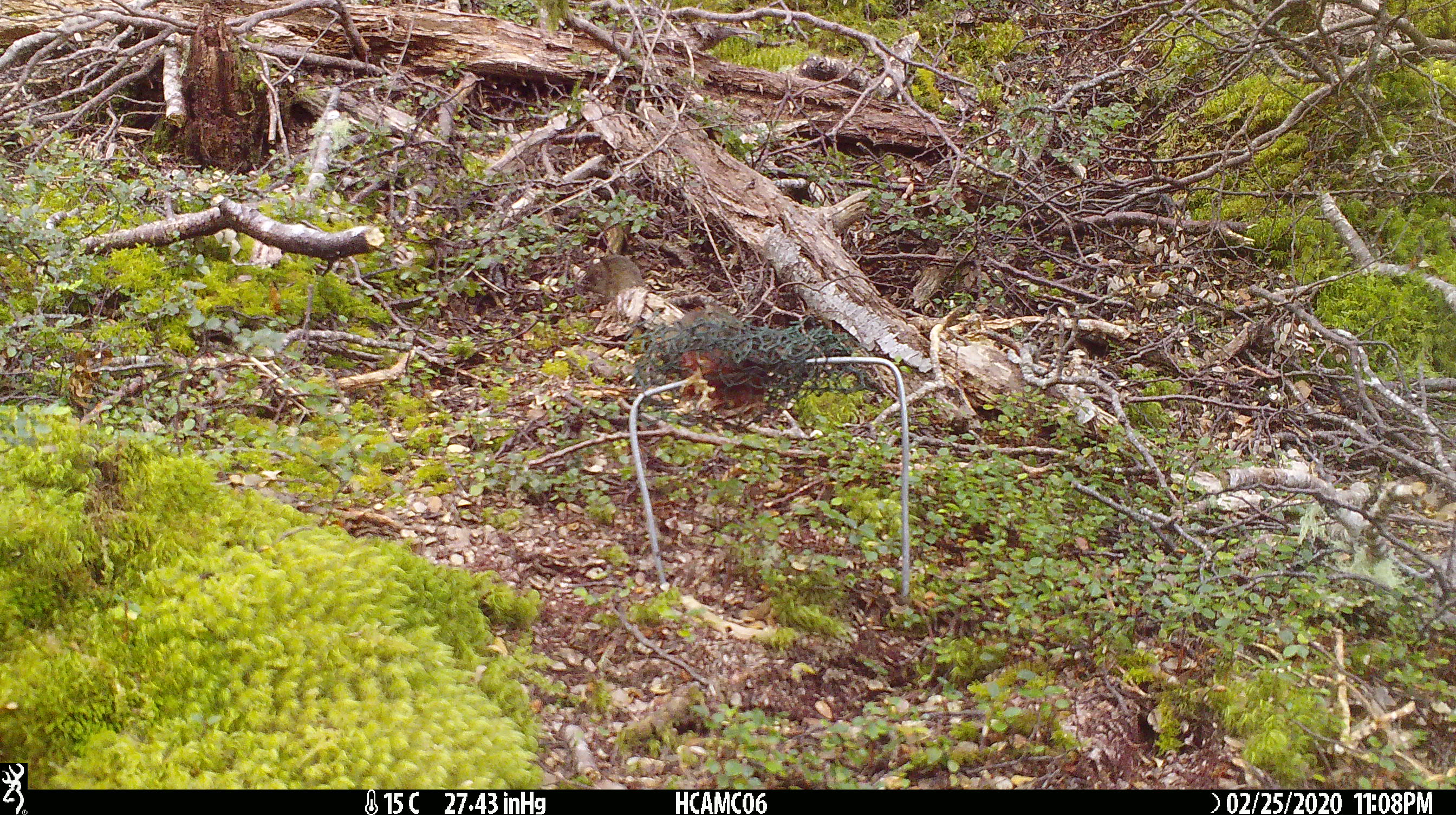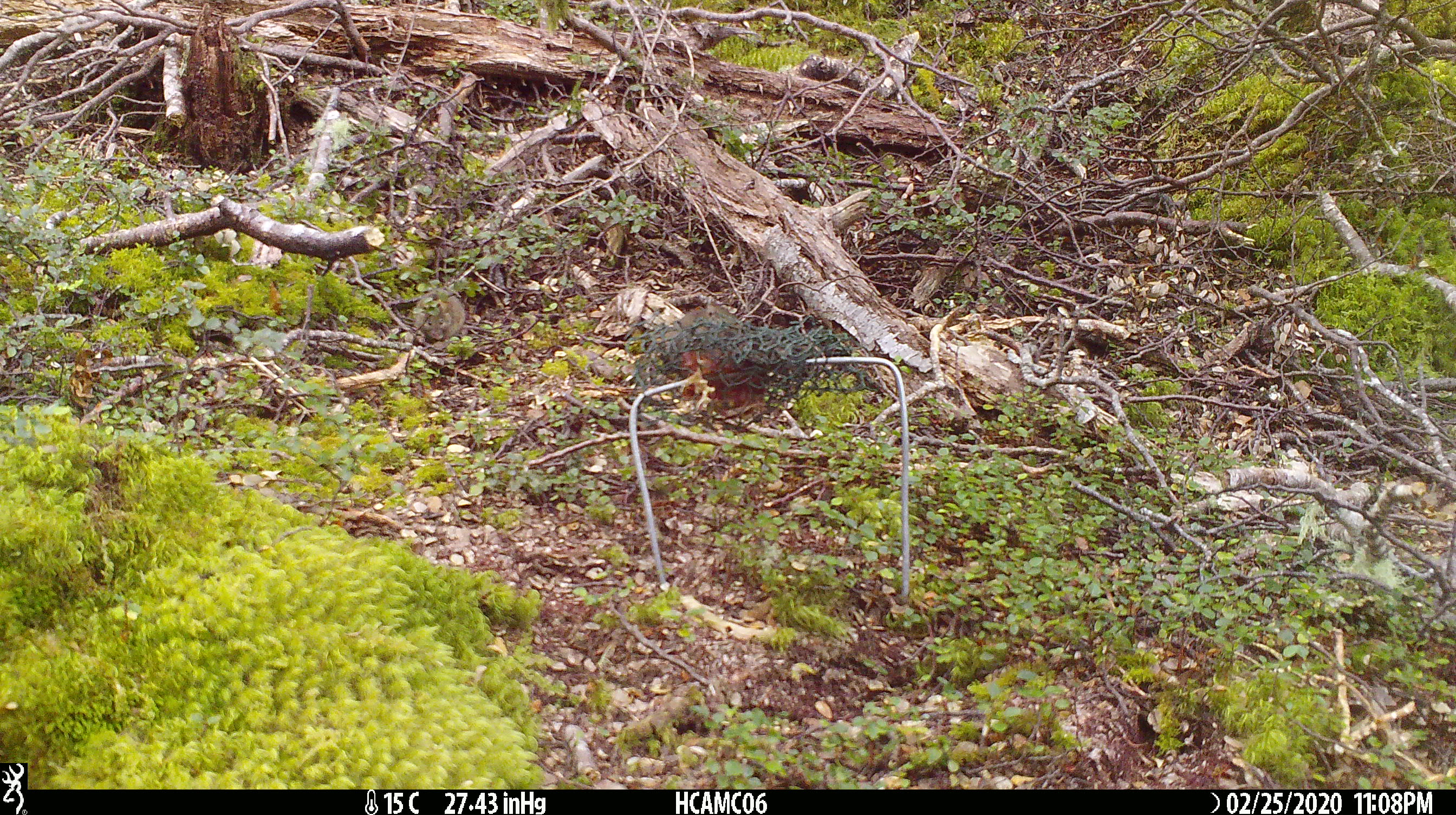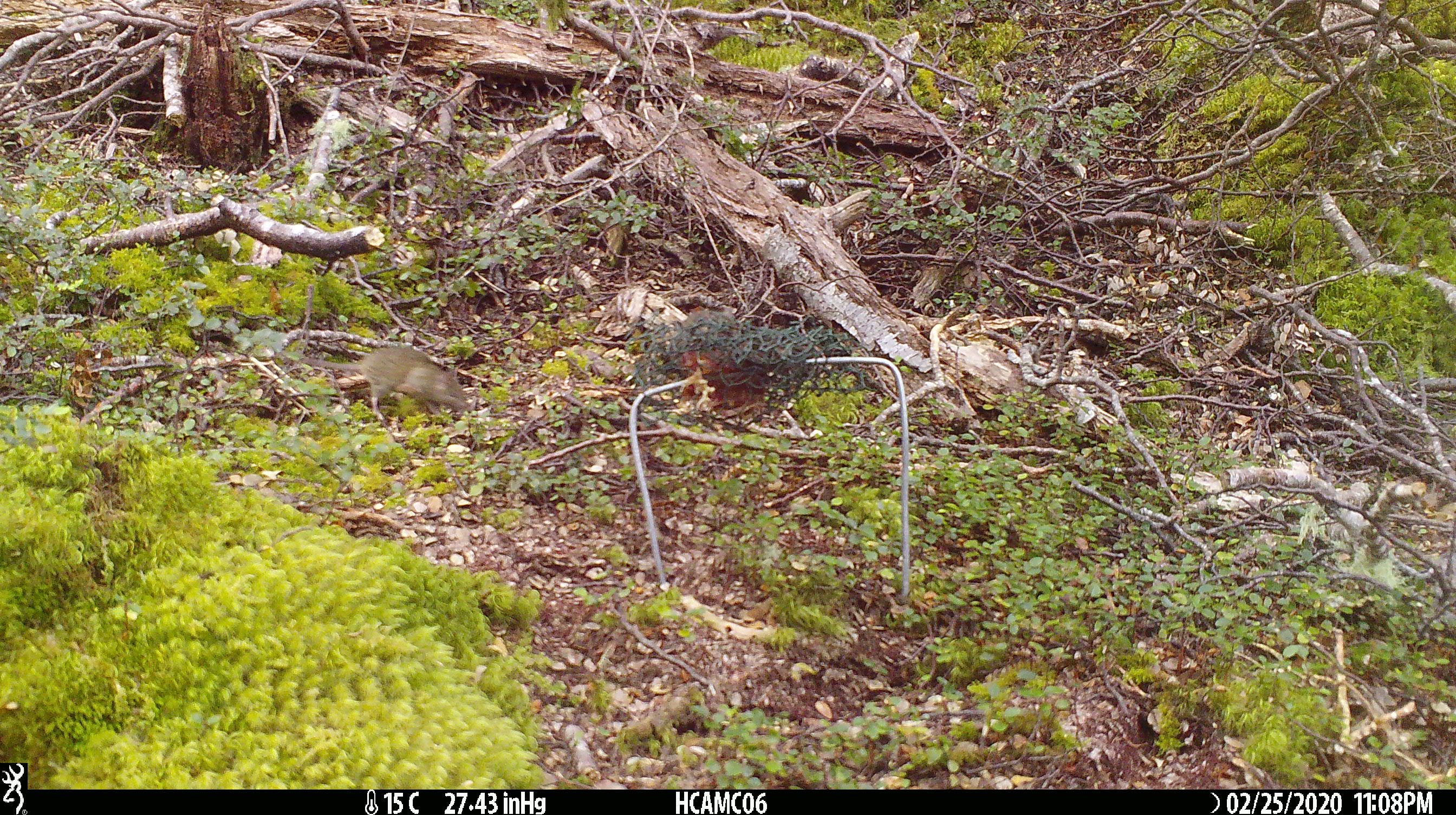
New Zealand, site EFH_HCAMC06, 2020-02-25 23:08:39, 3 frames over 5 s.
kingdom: Animalia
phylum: Chordata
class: Mammalia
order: Rodentia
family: Muridae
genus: Mus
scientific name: Mus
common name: mouse